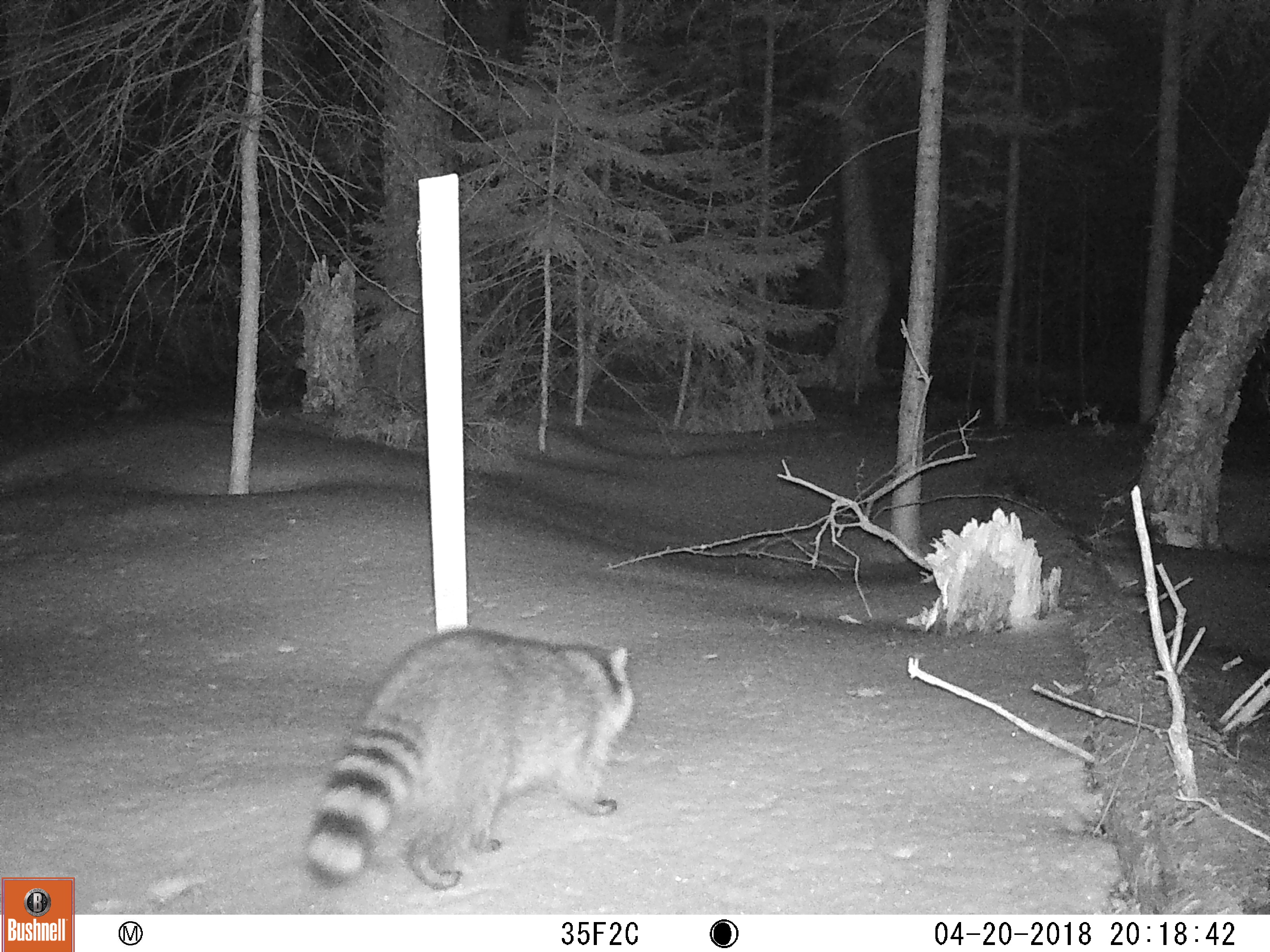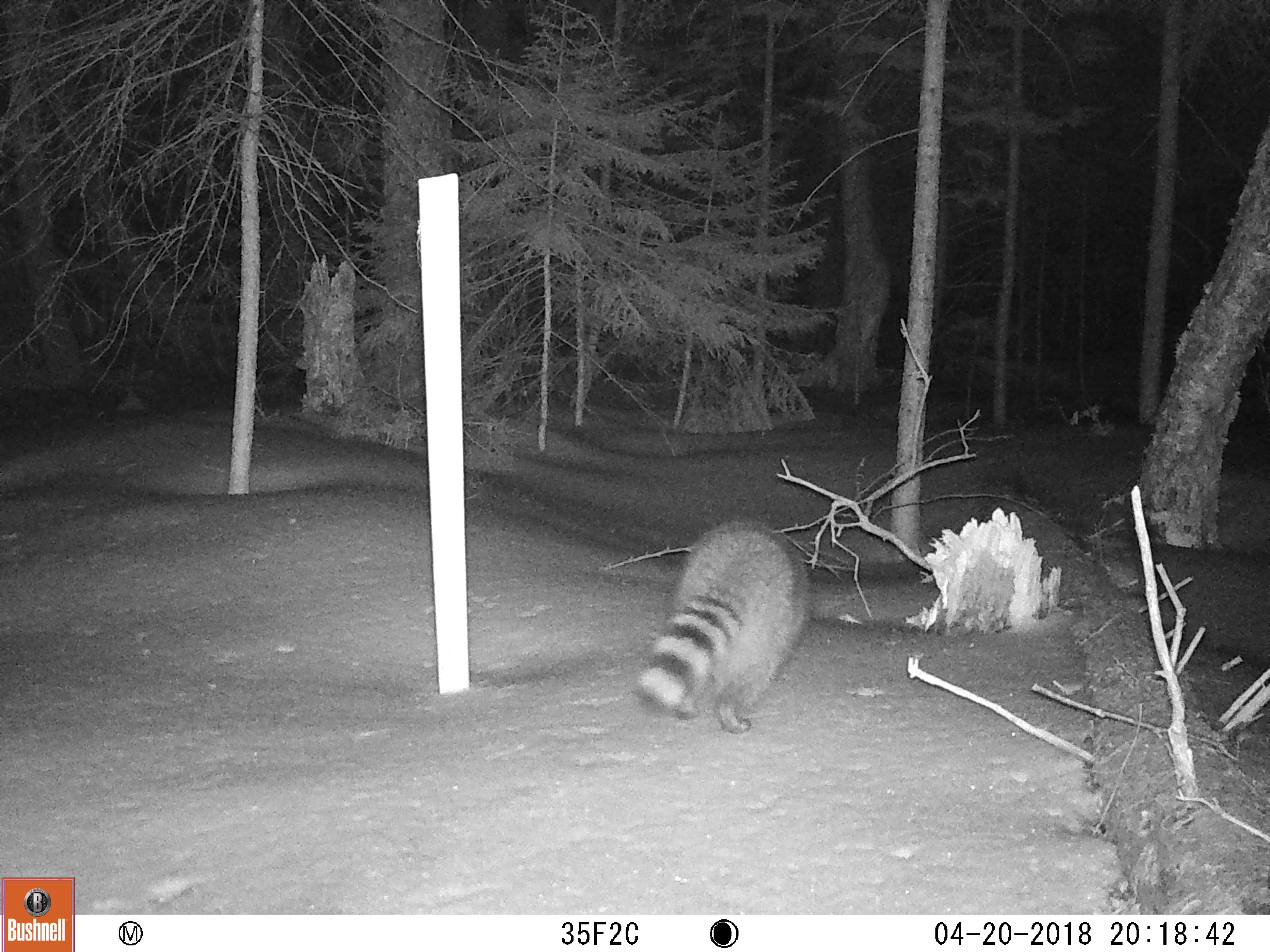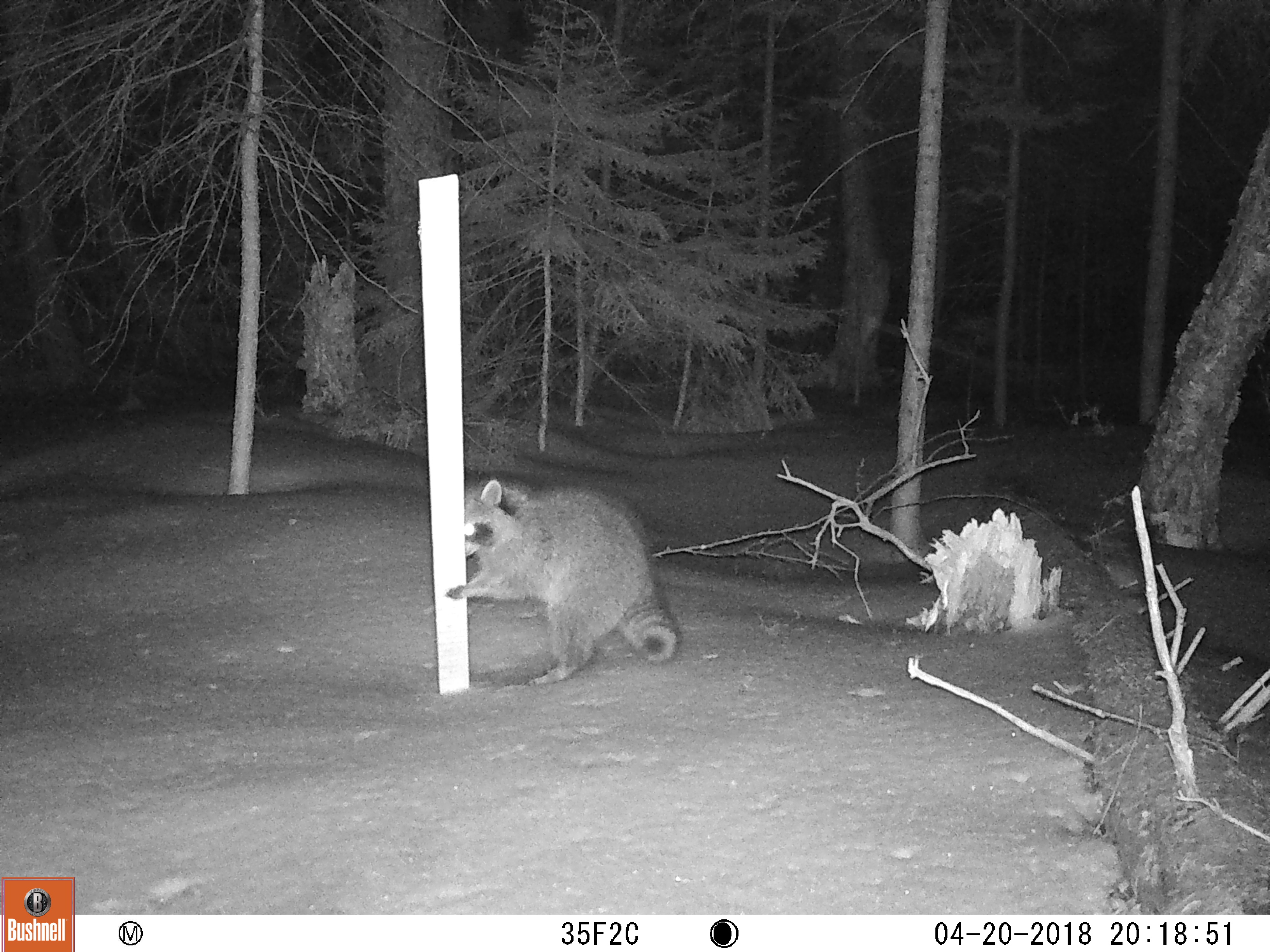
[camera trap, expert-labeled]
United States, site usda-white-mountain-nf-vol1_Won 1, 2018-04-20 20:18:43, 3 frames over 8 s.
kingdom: Animalia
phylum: Chordata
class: Mammalia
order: Carnivora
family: Procyonidae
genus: Procyon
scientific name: Procyon lotor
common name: raccoon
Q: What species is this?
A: Raccoon (Procyon lotor).